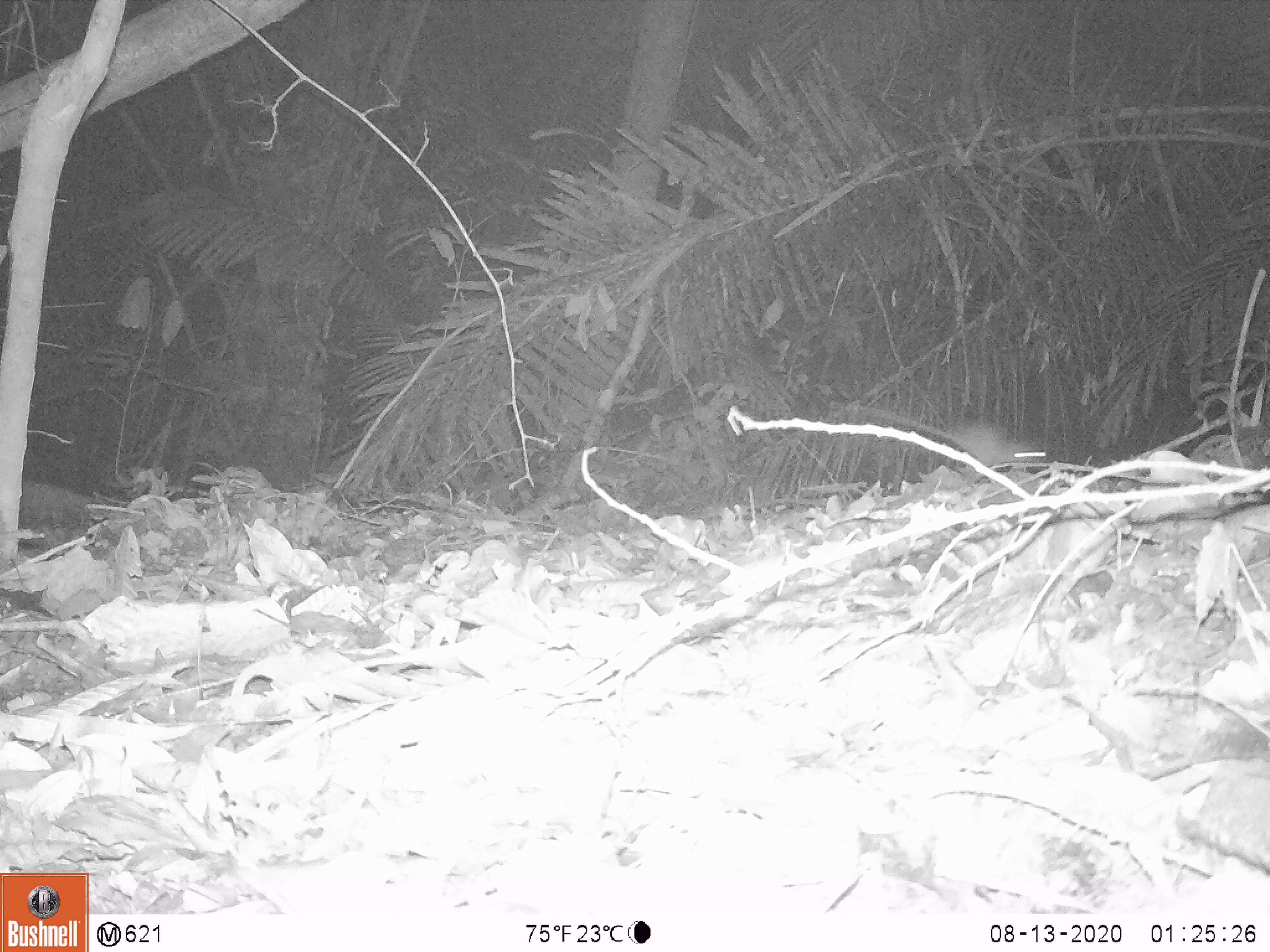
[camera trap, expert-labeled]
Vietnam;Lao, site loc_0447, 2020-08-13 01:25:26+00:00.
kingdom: Animalia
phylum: Chordata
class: Mammalia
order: Rodentia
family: Muridae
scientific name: Muridae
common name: old-world mice and rats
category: unidentified murid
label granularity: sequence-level